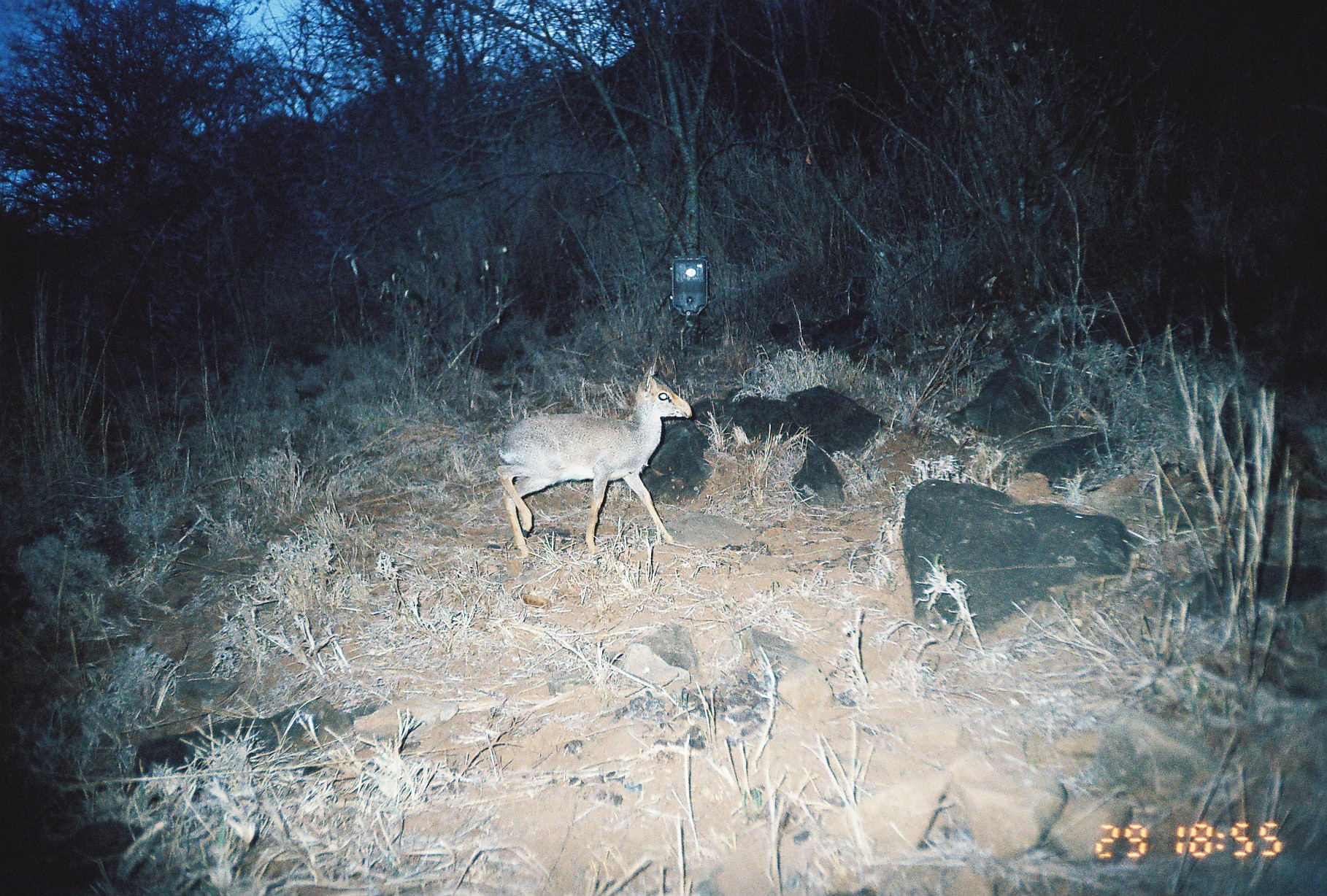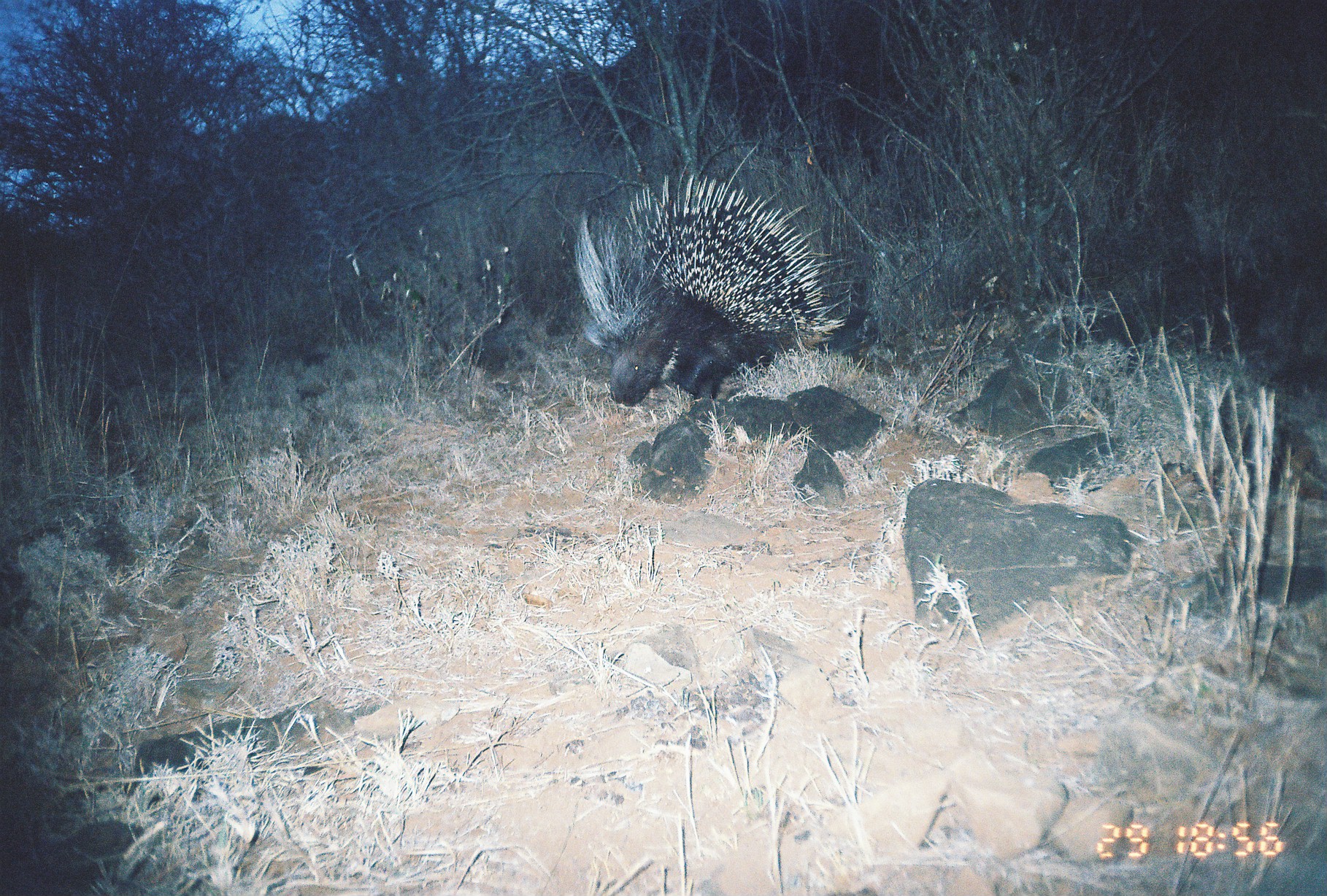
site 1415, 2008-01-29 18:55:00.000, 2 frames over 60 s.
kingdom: Animalia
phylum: Chordata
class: Mammalia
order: Artiodactyla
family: Bovidae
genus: Madoqua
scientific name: Madoqua guentheri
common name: günther's dik-dik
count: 1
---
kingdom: Animalia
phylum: Chordata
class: Mammalia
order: Rodentia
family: Hystricidae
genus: Hystrix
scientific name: Hystrix cristata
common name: crested porcupine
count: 1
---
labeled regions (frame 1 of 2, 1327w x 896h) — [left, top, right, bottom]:
madoqua guentheri: [495, 353, 692, 559]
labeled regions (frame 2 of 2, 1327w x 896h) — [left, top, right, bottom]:
hystrix cristata: [573, 138, 850, 407]